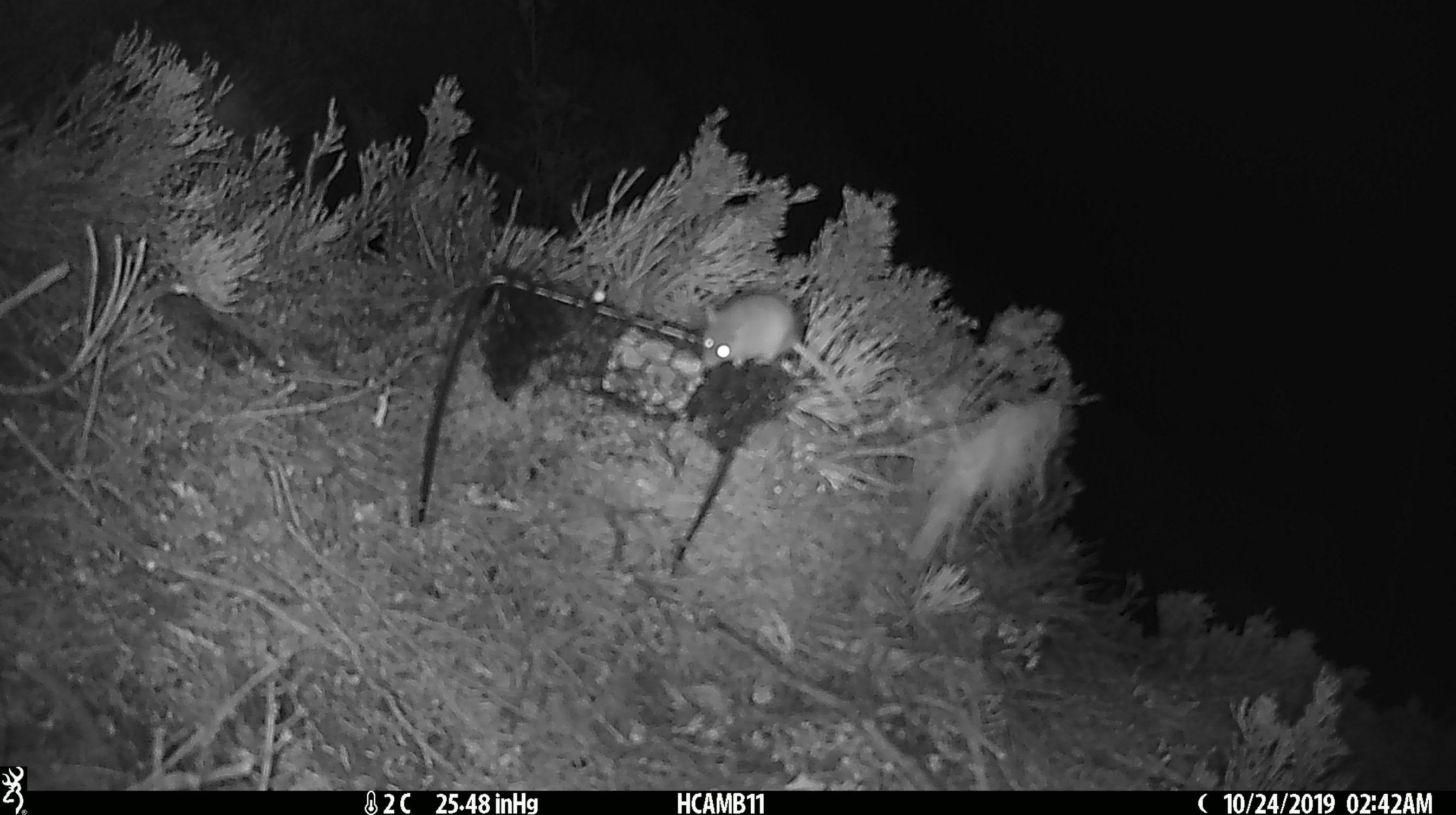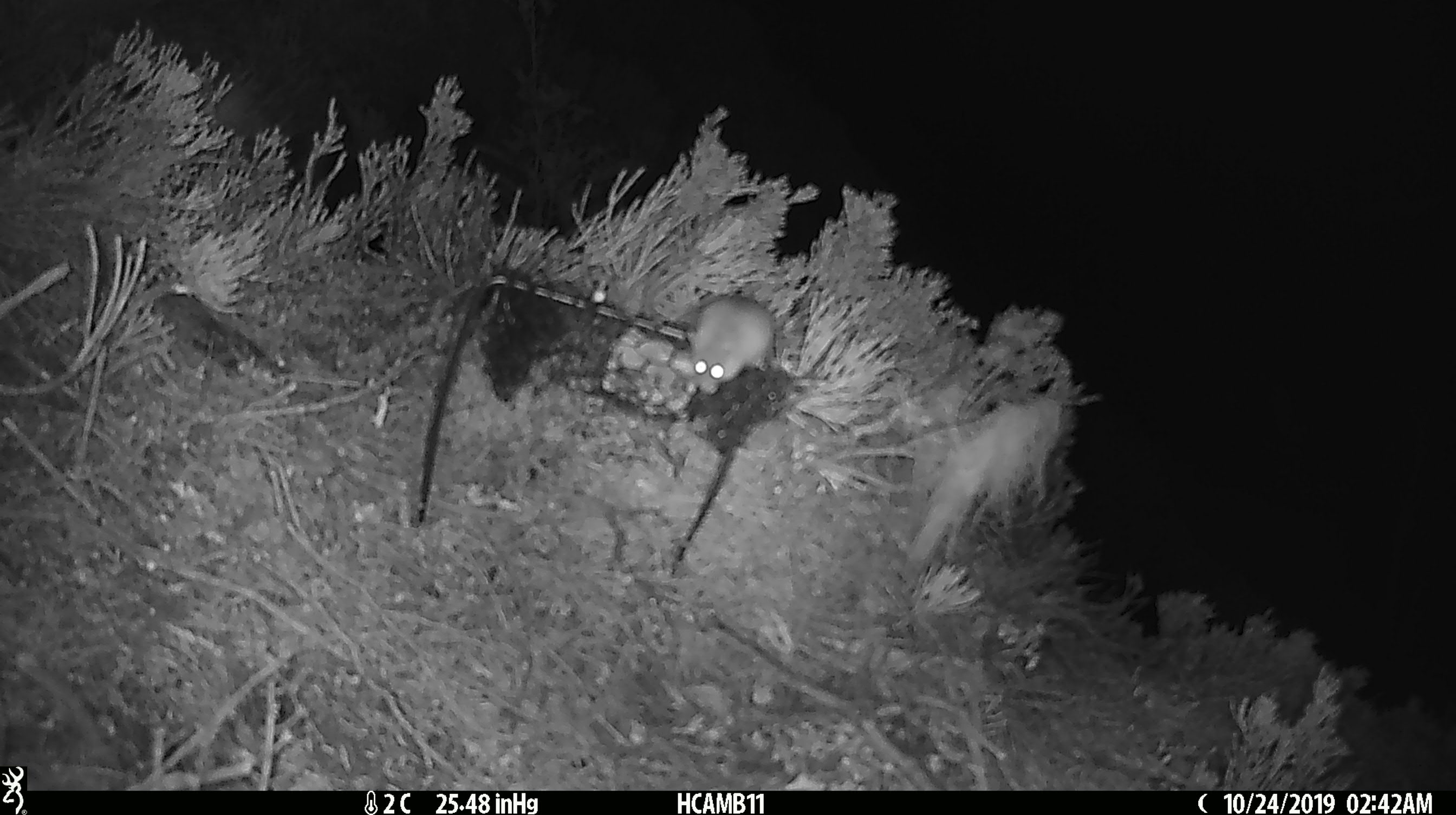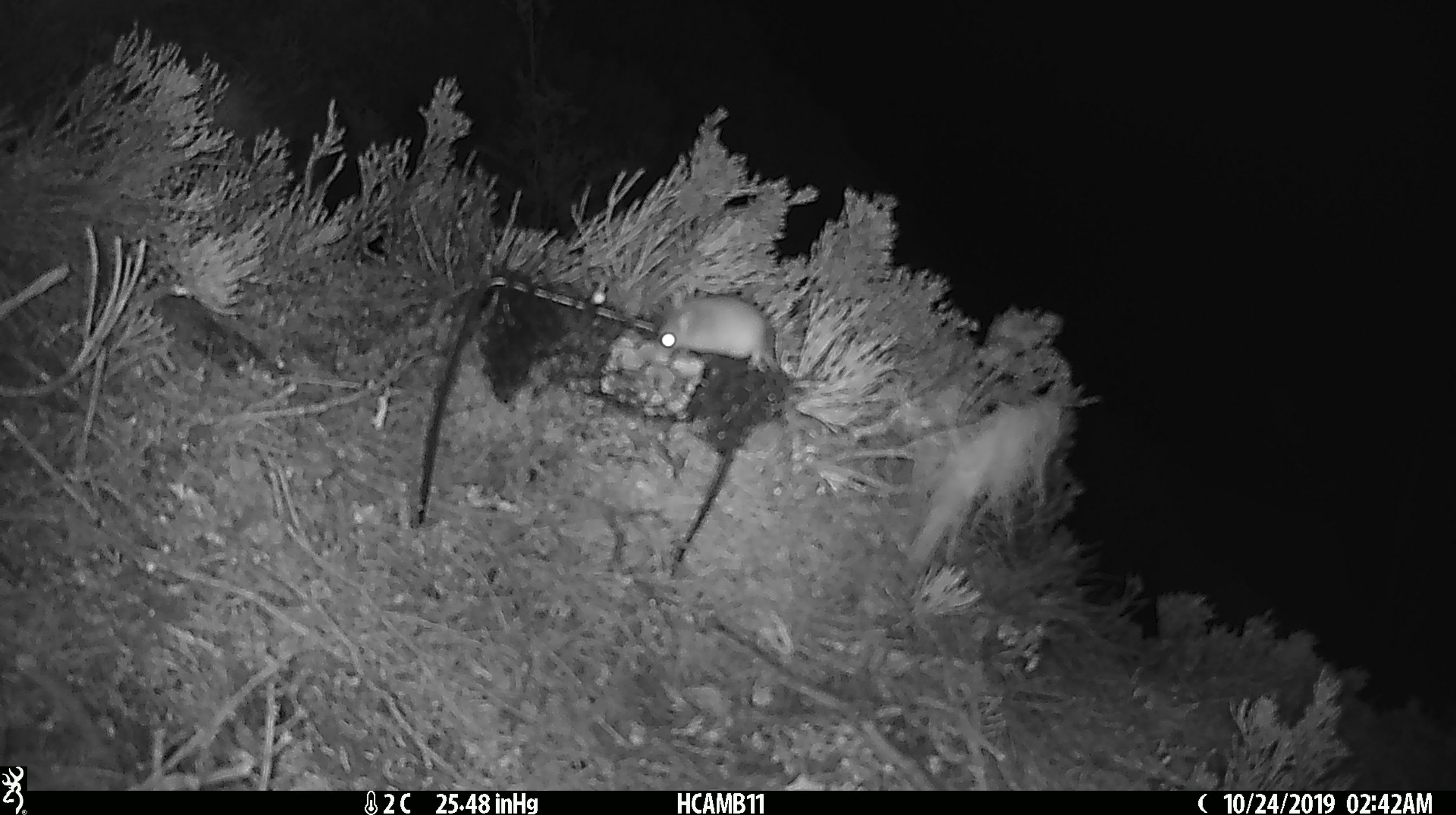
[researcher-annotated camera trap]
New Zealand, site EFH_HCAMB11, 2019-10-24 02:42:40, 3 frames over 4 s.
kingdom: Animalia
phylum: Chordata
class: Mammalia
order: Rodentia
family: Muridae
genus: Mus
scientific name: Mus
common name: mouse